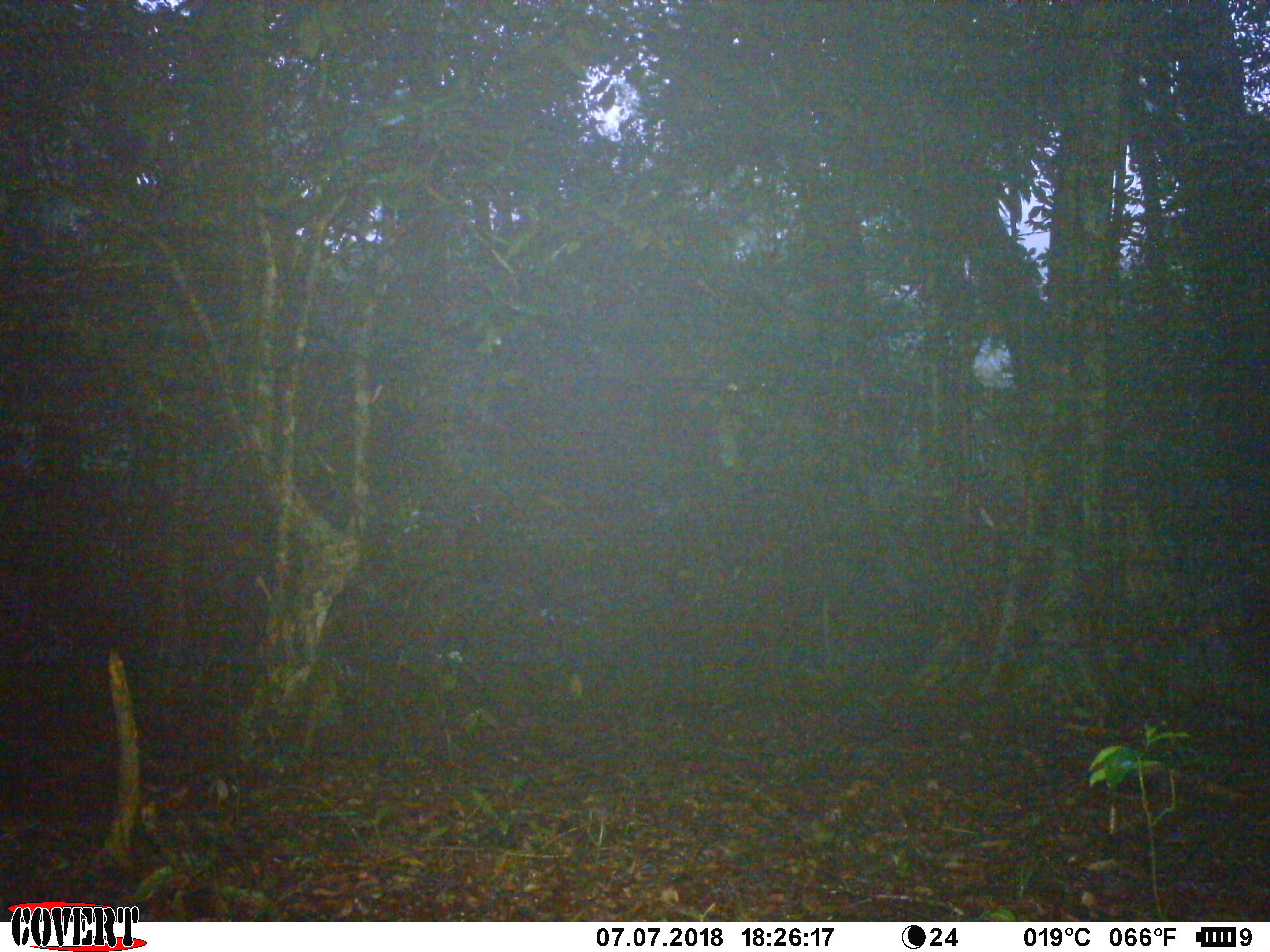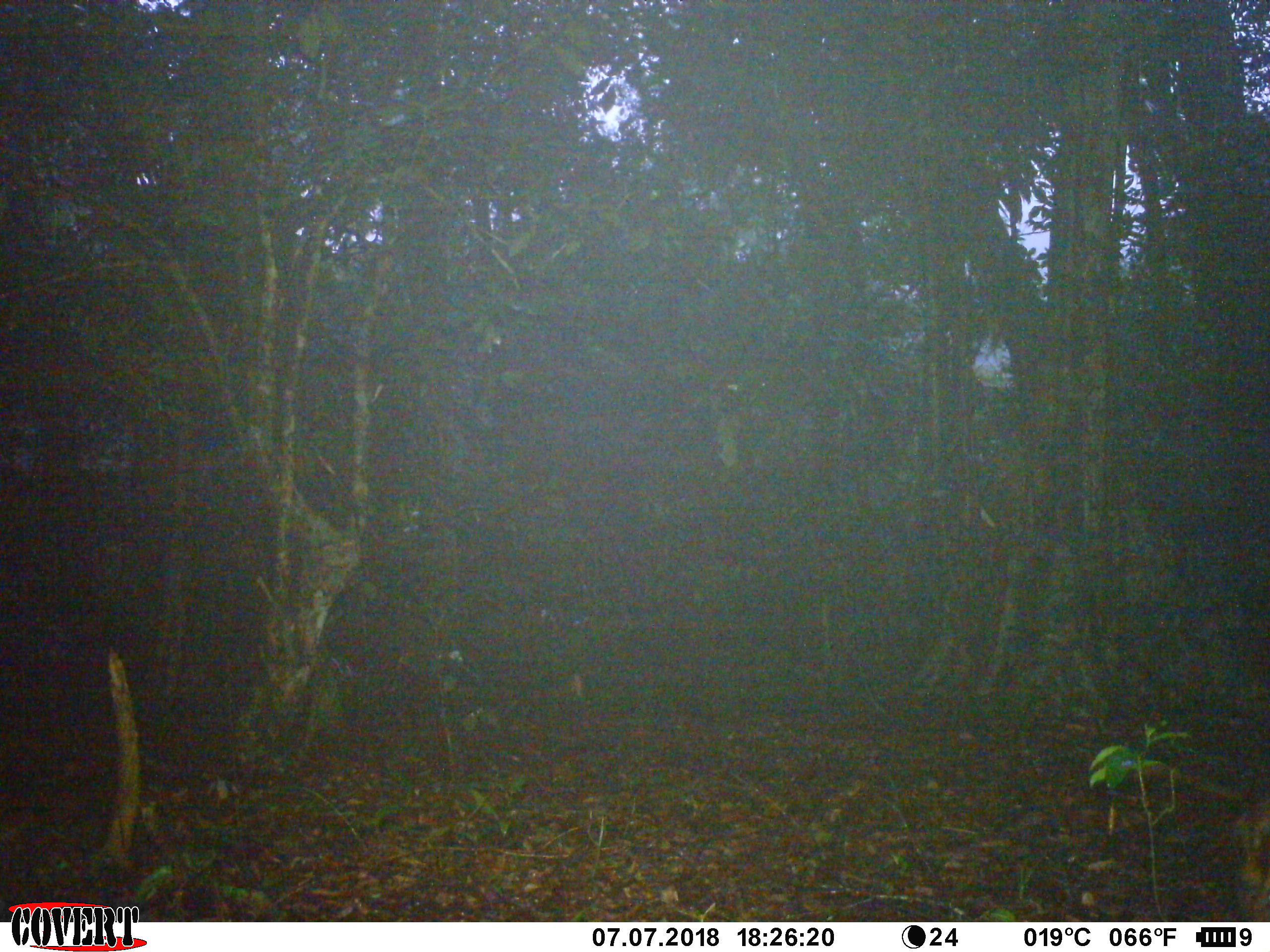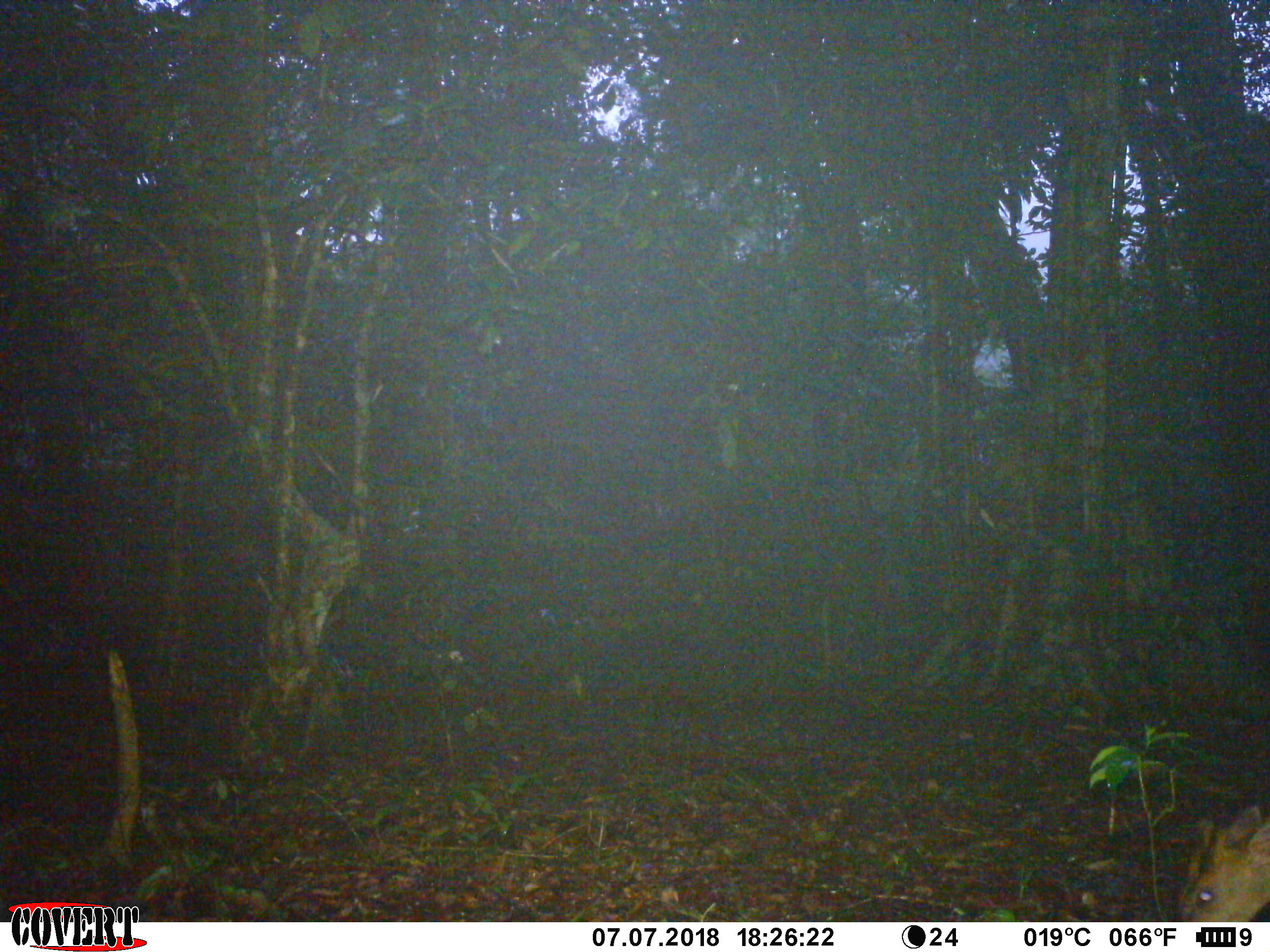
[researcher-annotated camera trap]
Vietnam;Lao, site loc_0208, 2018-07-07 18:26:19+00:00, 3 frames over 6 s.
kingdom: Animalia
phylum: Chordata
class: Mammalia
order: Artiodactyla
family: Cervidae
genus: Muntiacus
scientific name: Muntiacus rooseveltorum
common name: roosevelt's muntjac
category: roosevelts muntjac group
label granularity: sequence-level